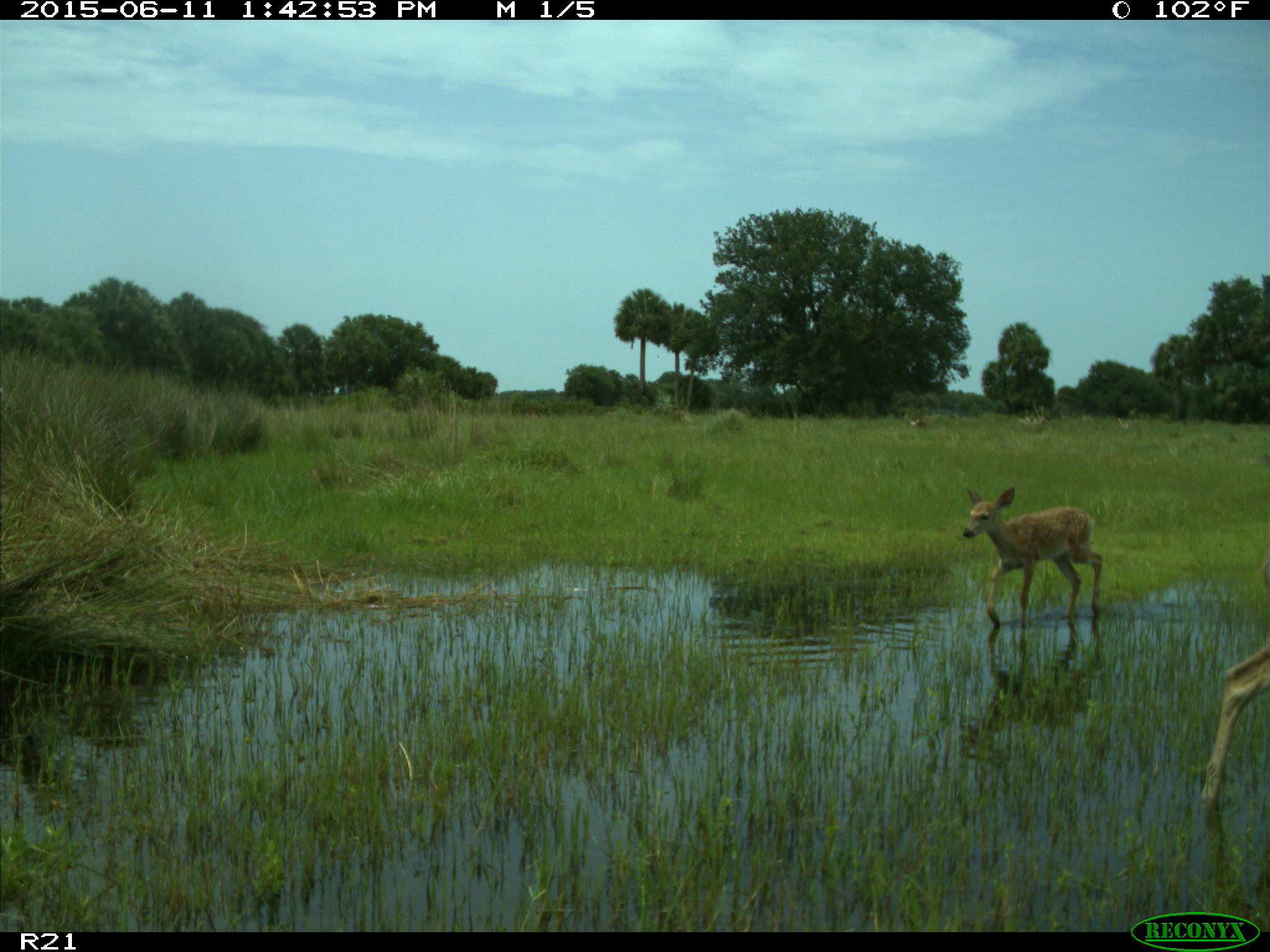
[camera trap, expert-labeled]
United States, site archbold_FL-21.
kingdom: Animalia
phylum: Chordata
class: Mammalia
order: Artiodactyla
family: Cervidae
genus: Odocoileus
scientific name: Odocoileus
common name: deer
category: unidentified deer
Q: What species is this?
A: Unidentified deer (deer) (Odocoileus).